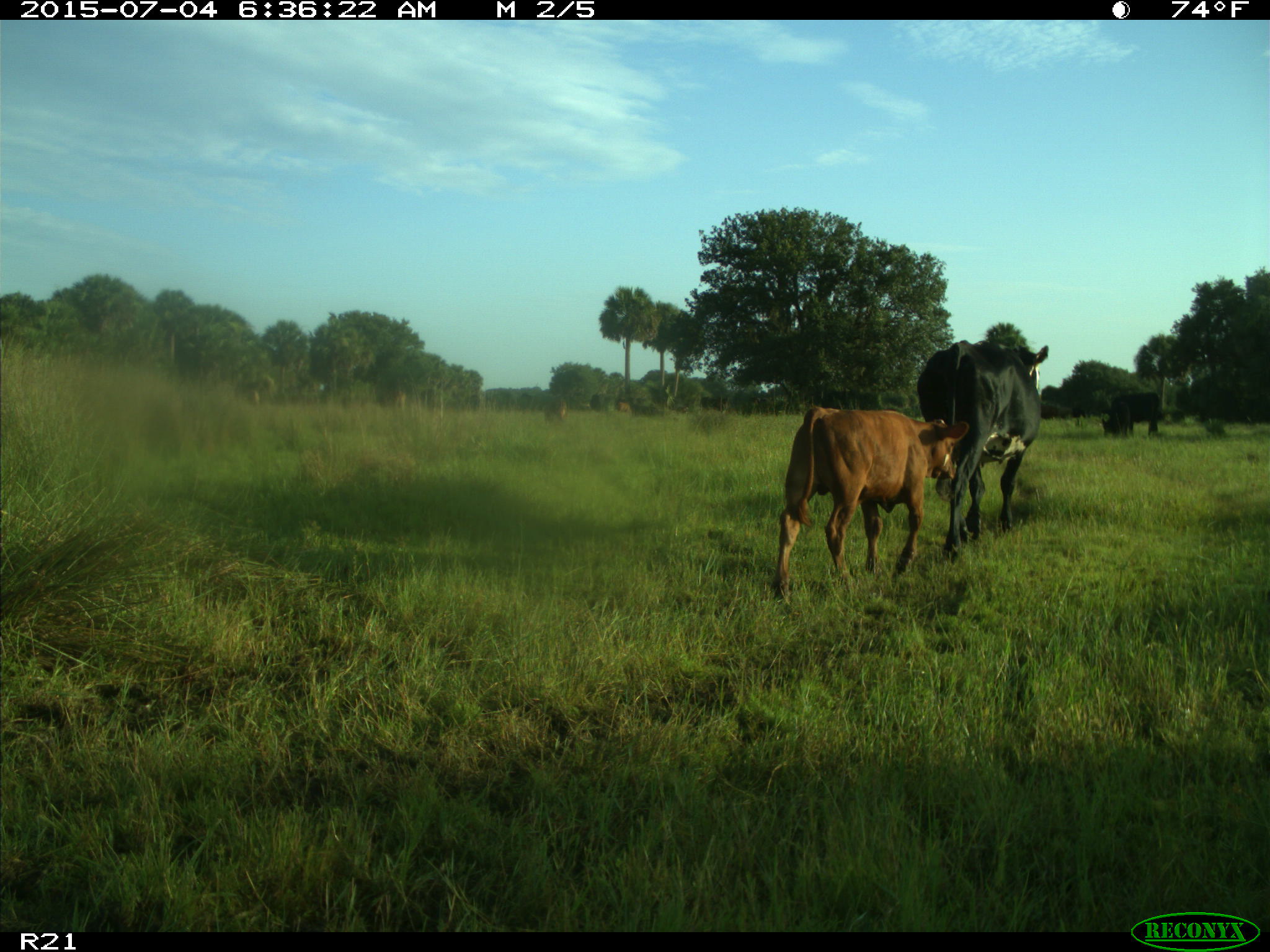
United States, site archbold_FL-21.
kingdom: Animalia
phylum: Chordata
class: Mammalia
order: Artiodactyla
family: Bovidae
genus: Bos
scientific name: Bos taurus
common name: domestic cow